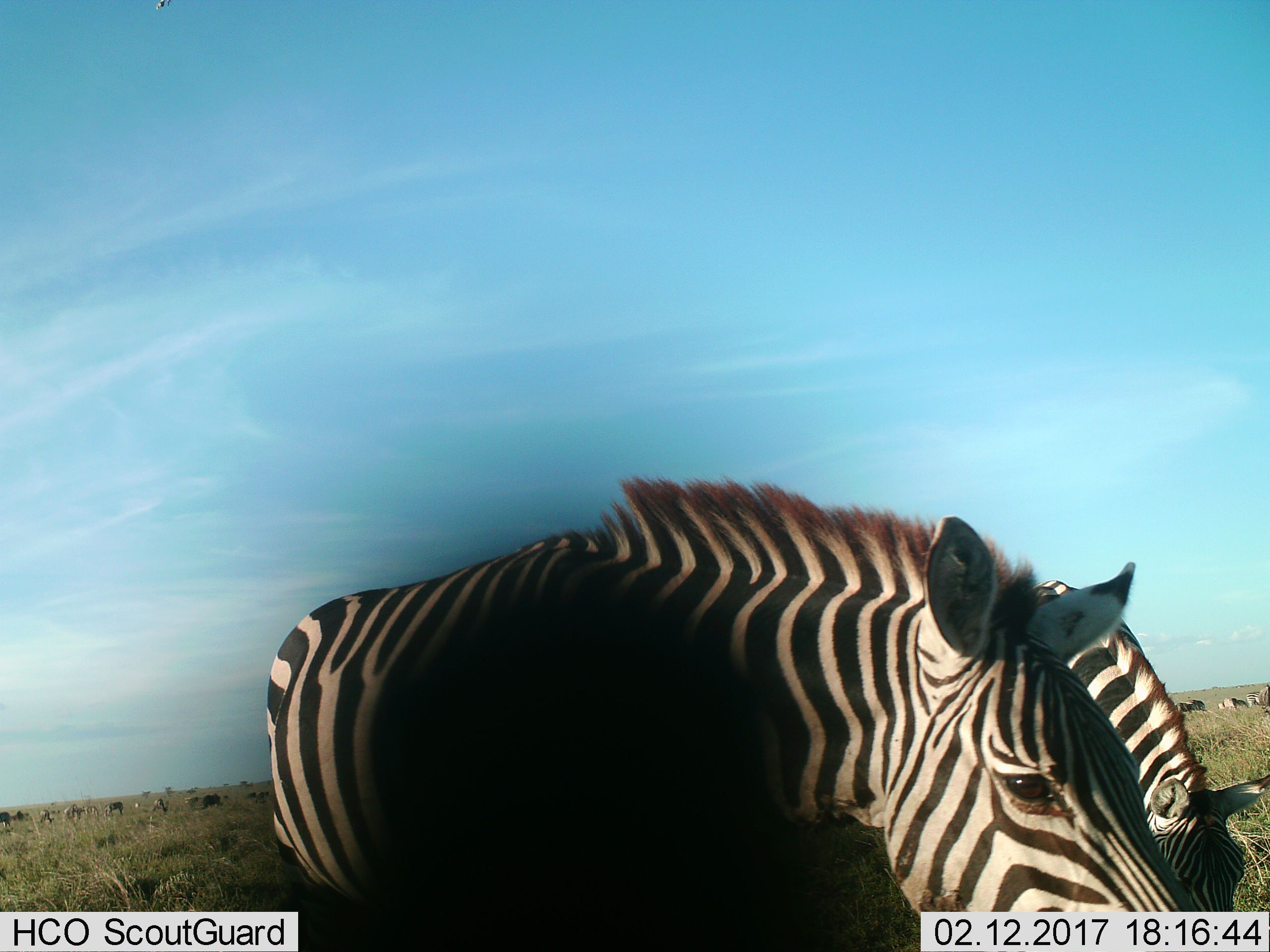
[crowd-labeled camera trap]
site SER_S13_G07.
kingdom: Animalia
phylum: Chordata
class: Mammalia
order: Perissodactyla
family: Equidae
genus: Equus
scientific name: Equus quagga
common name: plains zebra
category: zebraplains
Zebraplains (plains zebra) (Equus quagga), count 6. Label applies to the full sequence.